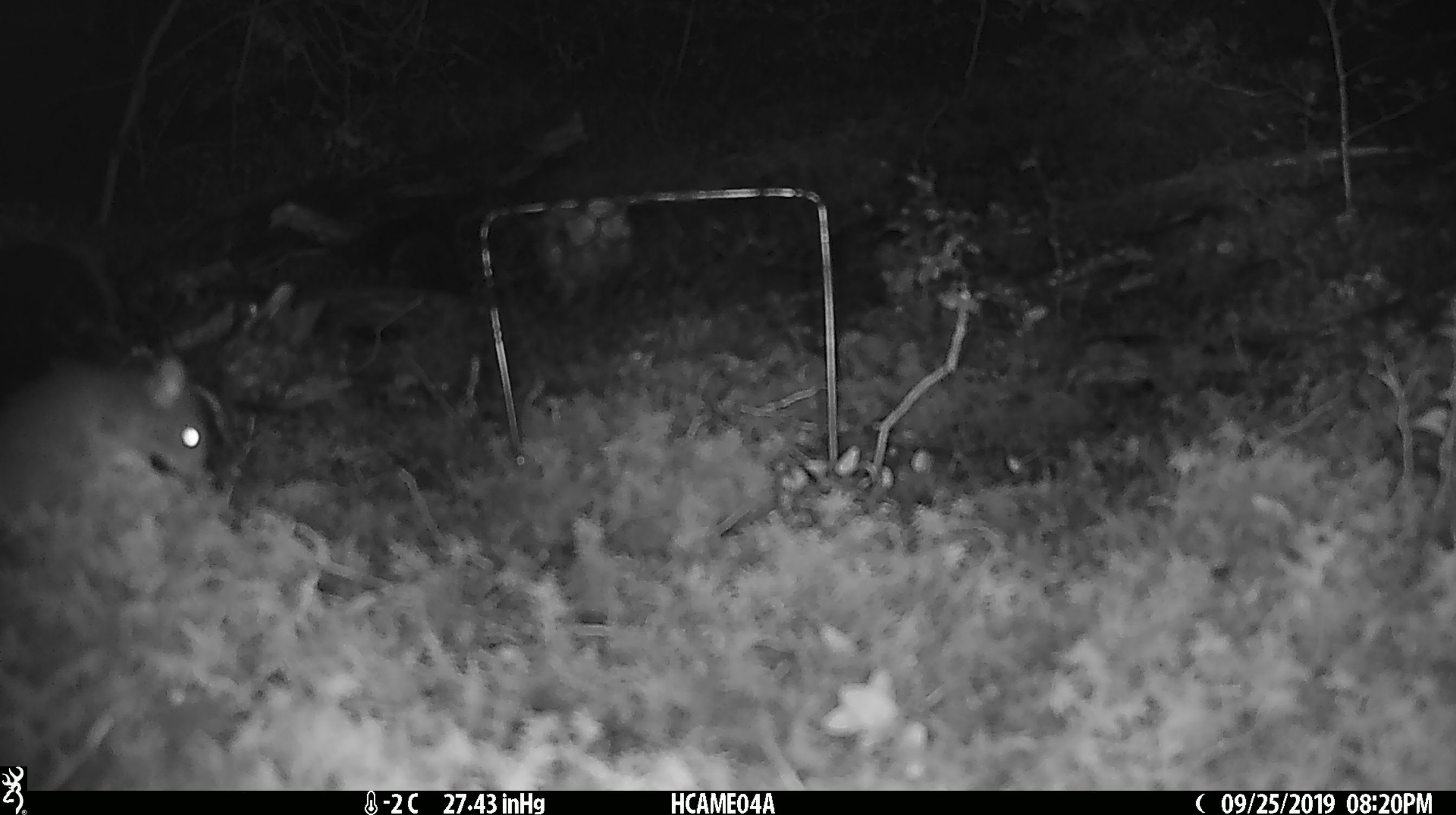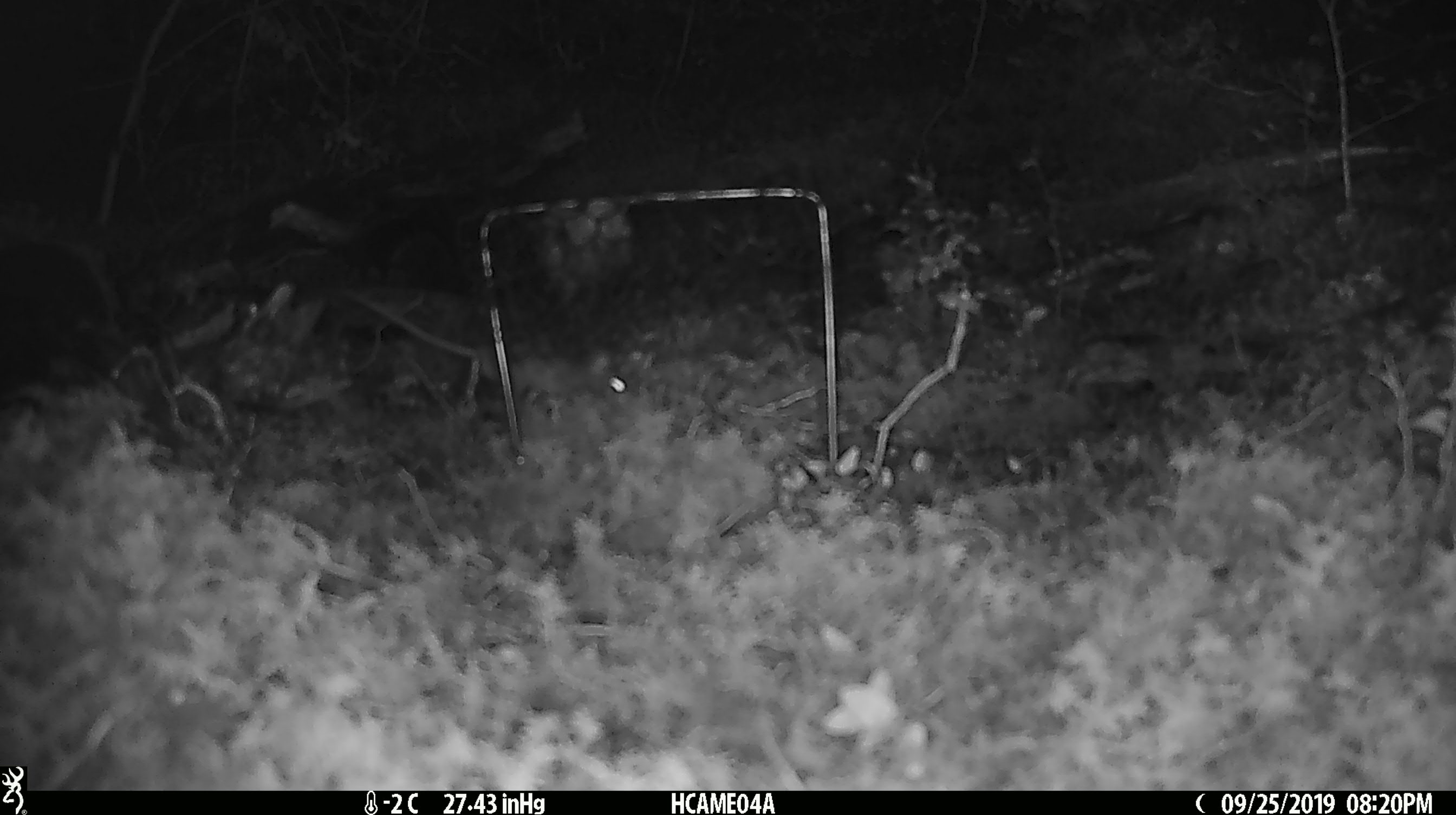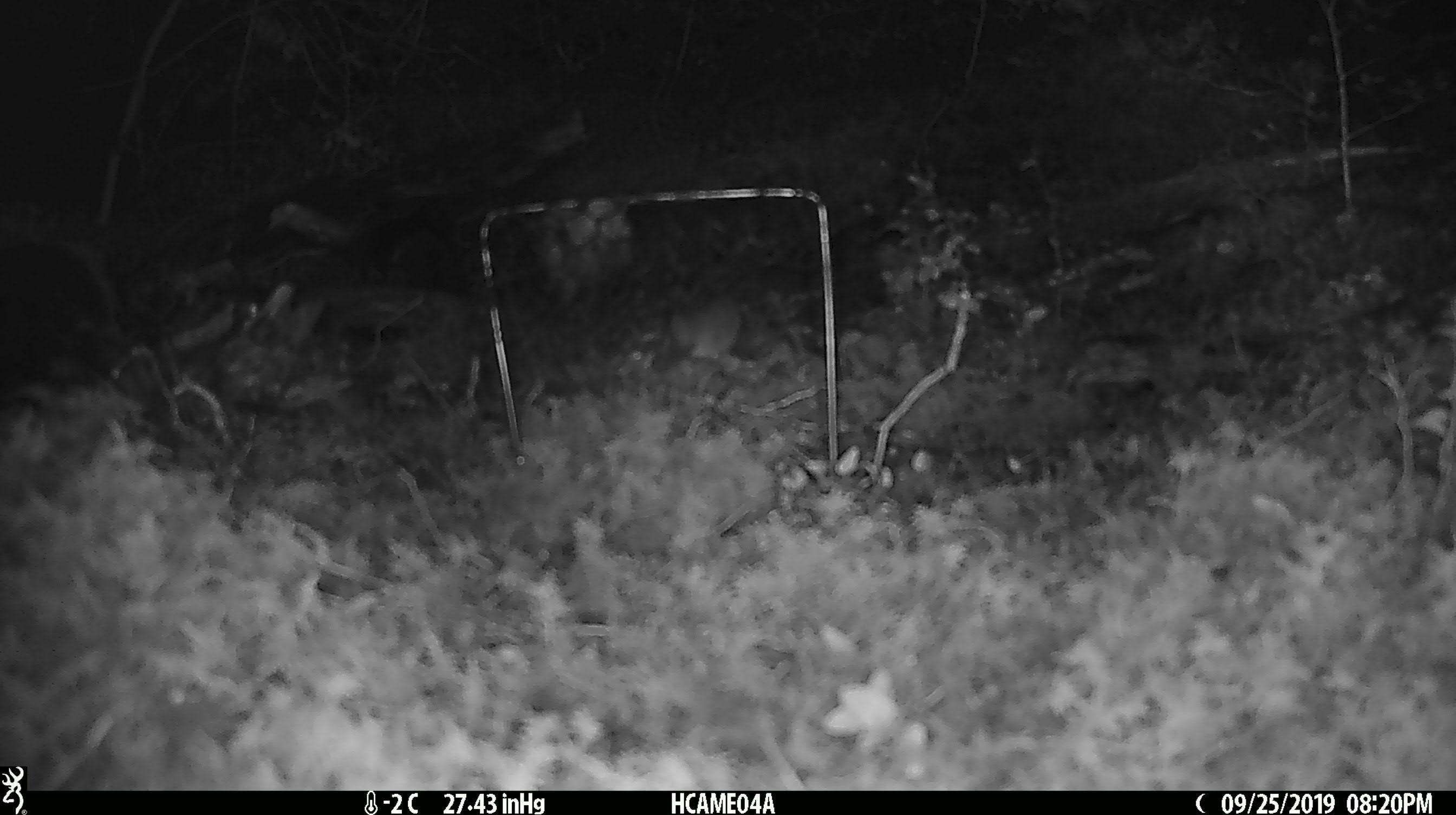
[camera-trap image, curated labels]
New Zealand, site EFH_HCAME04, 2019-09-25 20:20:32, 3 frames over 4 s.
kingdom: Animalia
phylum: Chordata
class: Mammalia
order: Rodentia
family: Muridae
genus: Mus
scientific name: Mus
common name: mouse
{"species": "mouse (Mus)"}